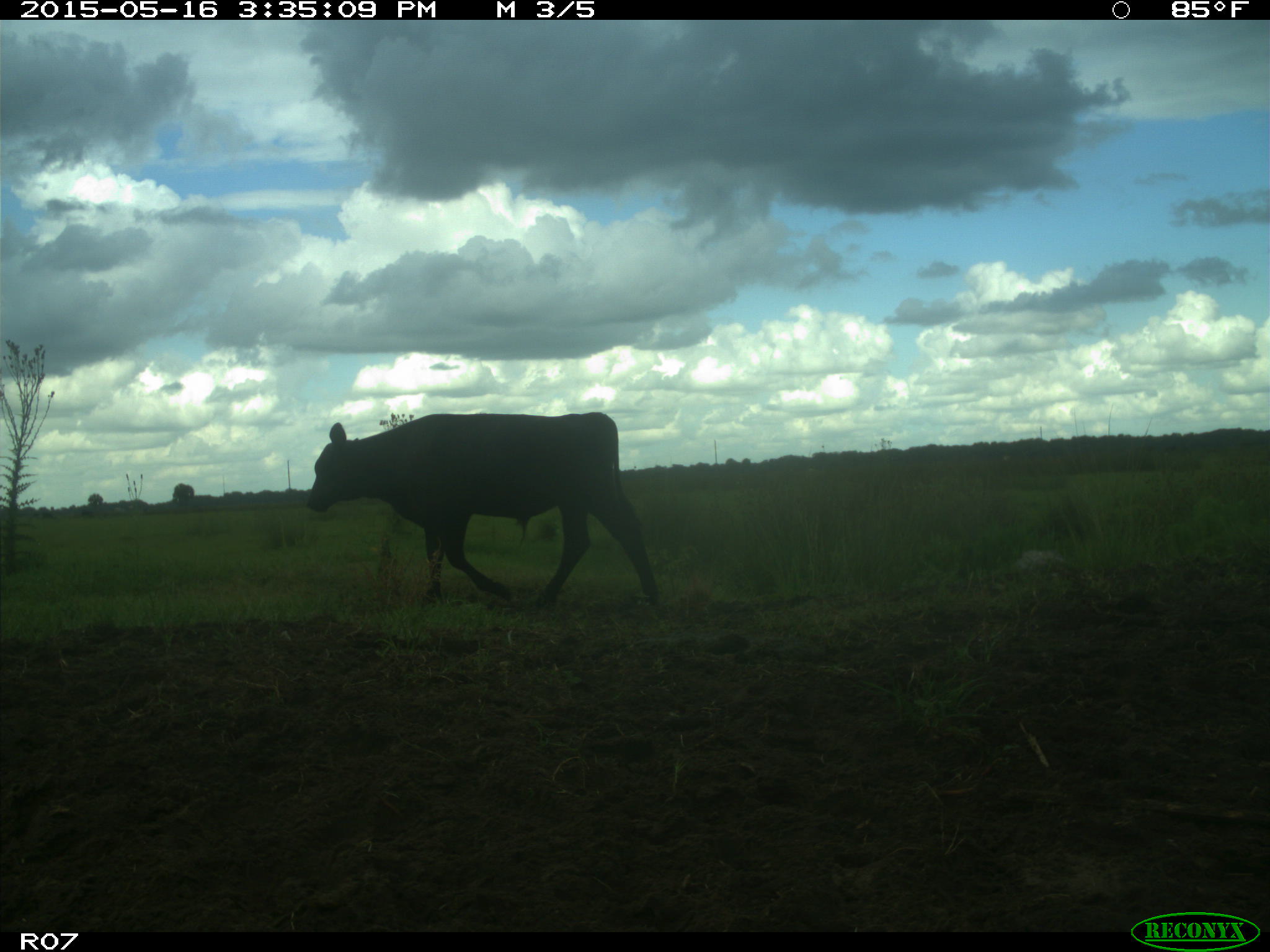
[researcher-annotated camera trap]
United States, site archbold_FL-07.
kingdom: Animalia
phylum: Chordata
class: Mammalia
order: Artiodactyla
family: Bovidae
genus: Bos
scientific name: Bos taurus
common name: domestic cow